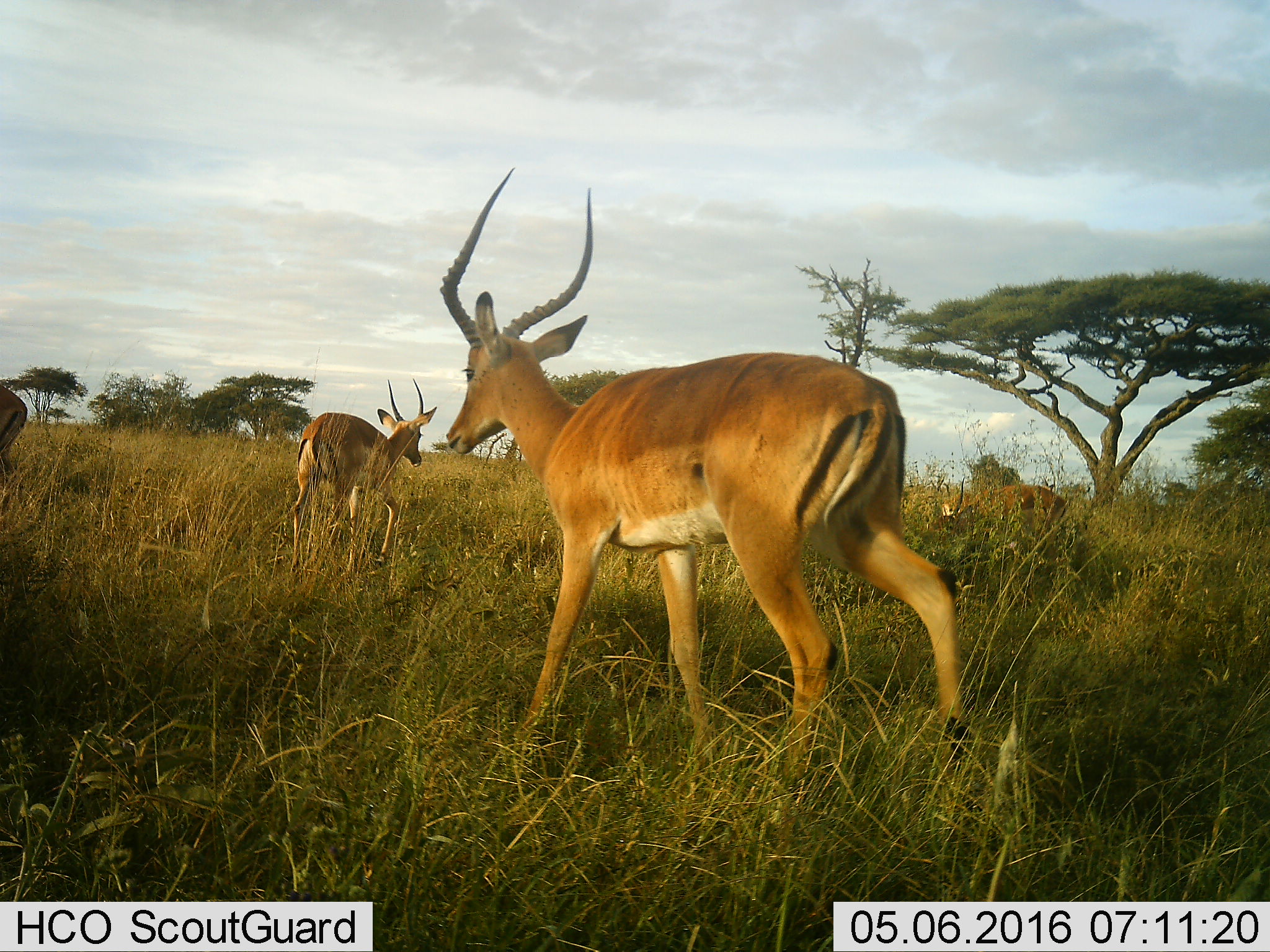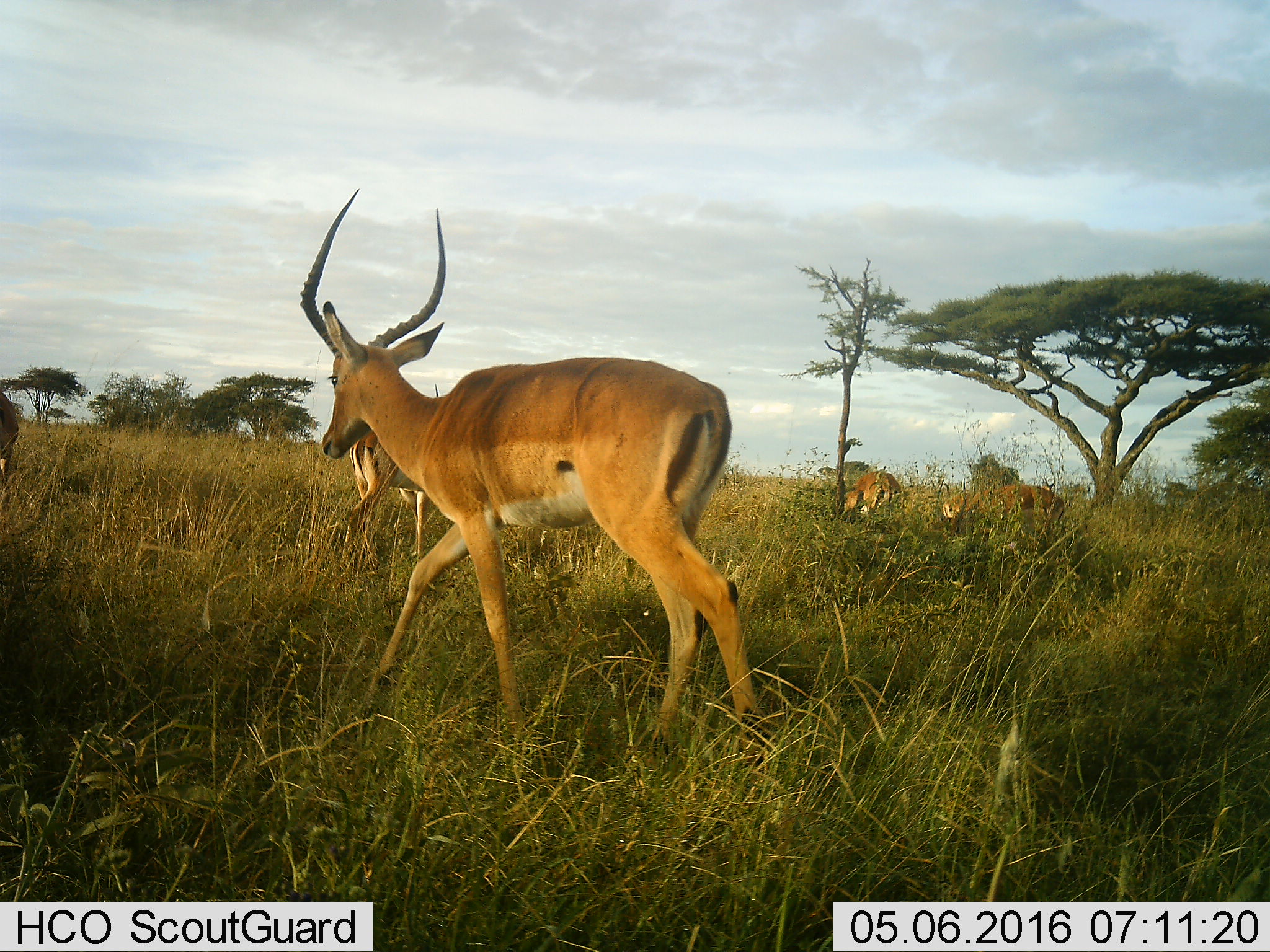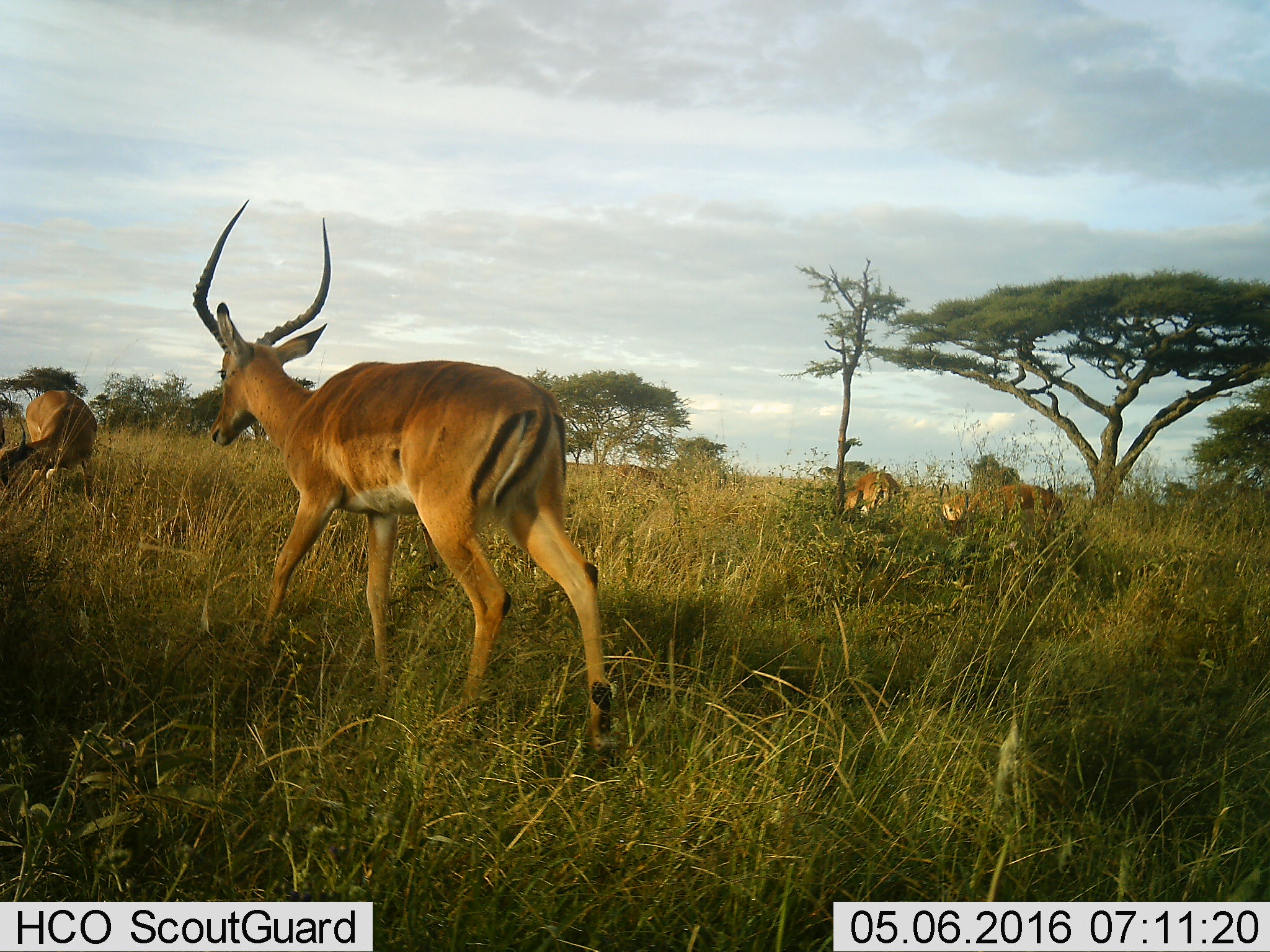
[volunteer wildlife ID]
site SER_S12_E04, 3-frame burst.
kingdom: Animalia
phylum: Chordata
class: Mammalia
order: Artiodactyla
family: Bovidae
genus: Aepyceros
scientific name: Aepyceros melampus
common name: impala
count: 4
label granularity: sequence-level